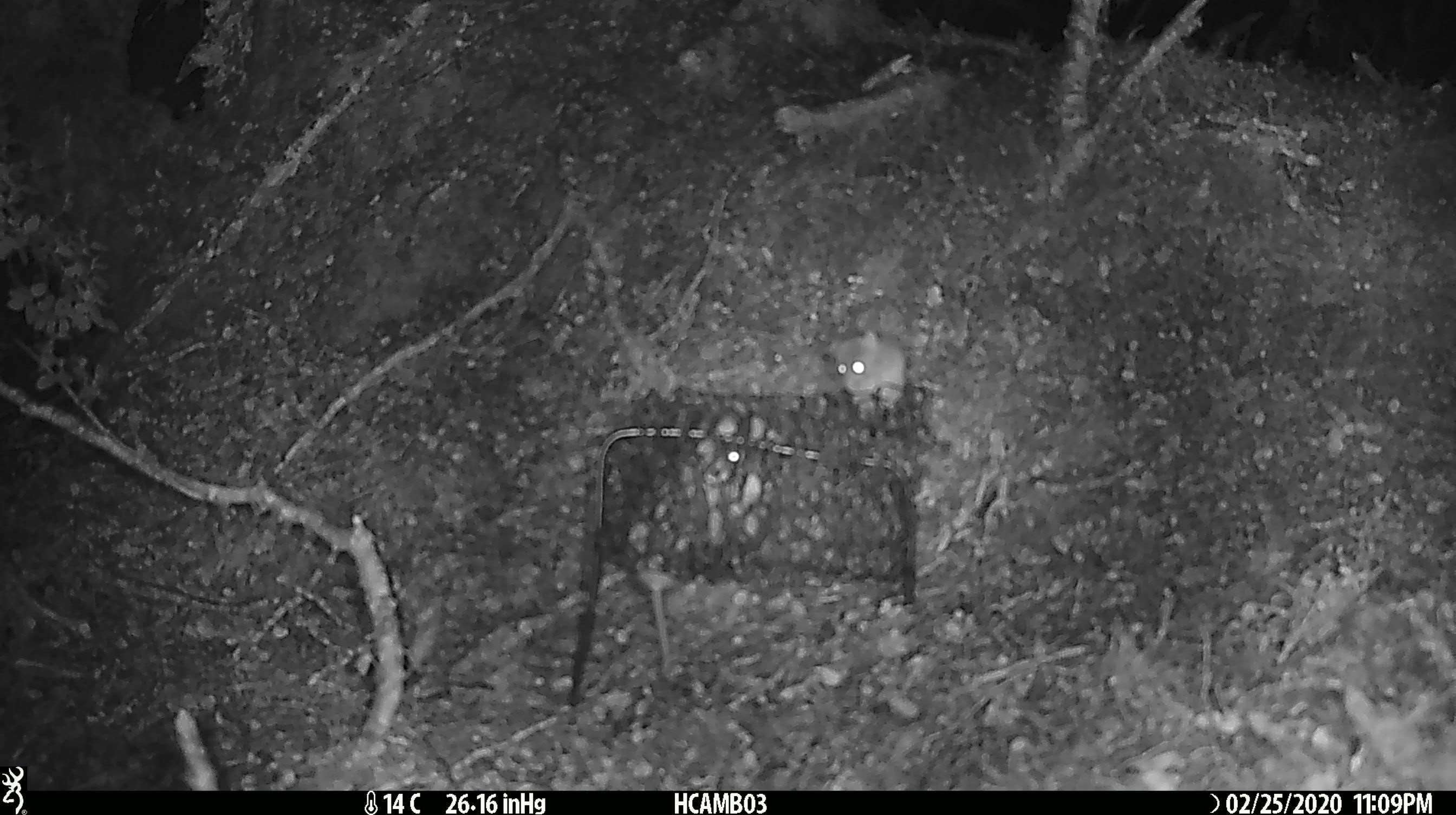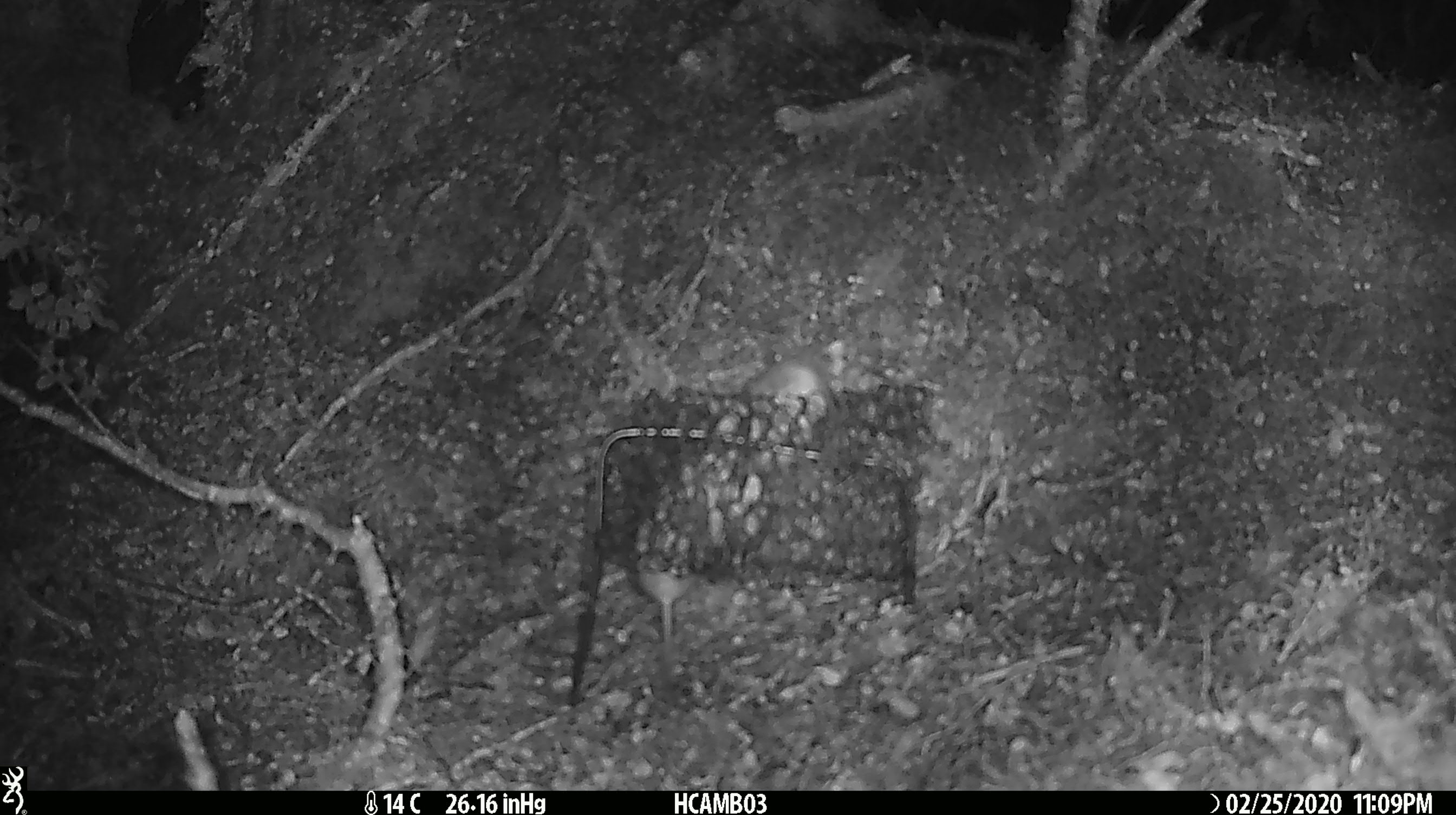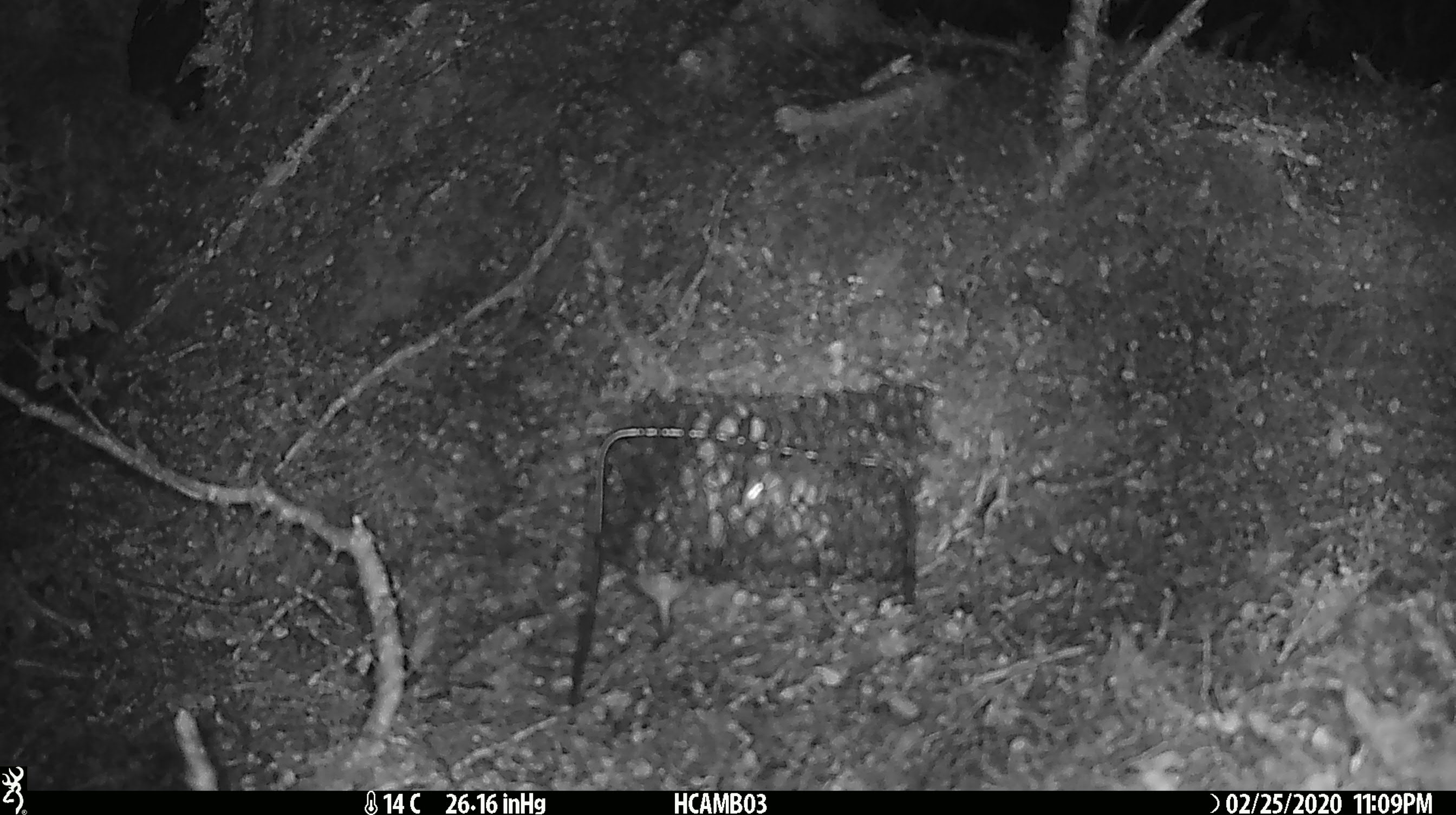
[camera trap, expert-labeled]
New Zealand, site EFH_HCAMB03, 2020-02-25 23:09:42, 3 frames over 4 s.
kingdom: Animalia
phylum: Chordata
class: Mammalia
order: Rodentia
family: Muridae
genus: Mus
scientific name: Mus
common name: mouse